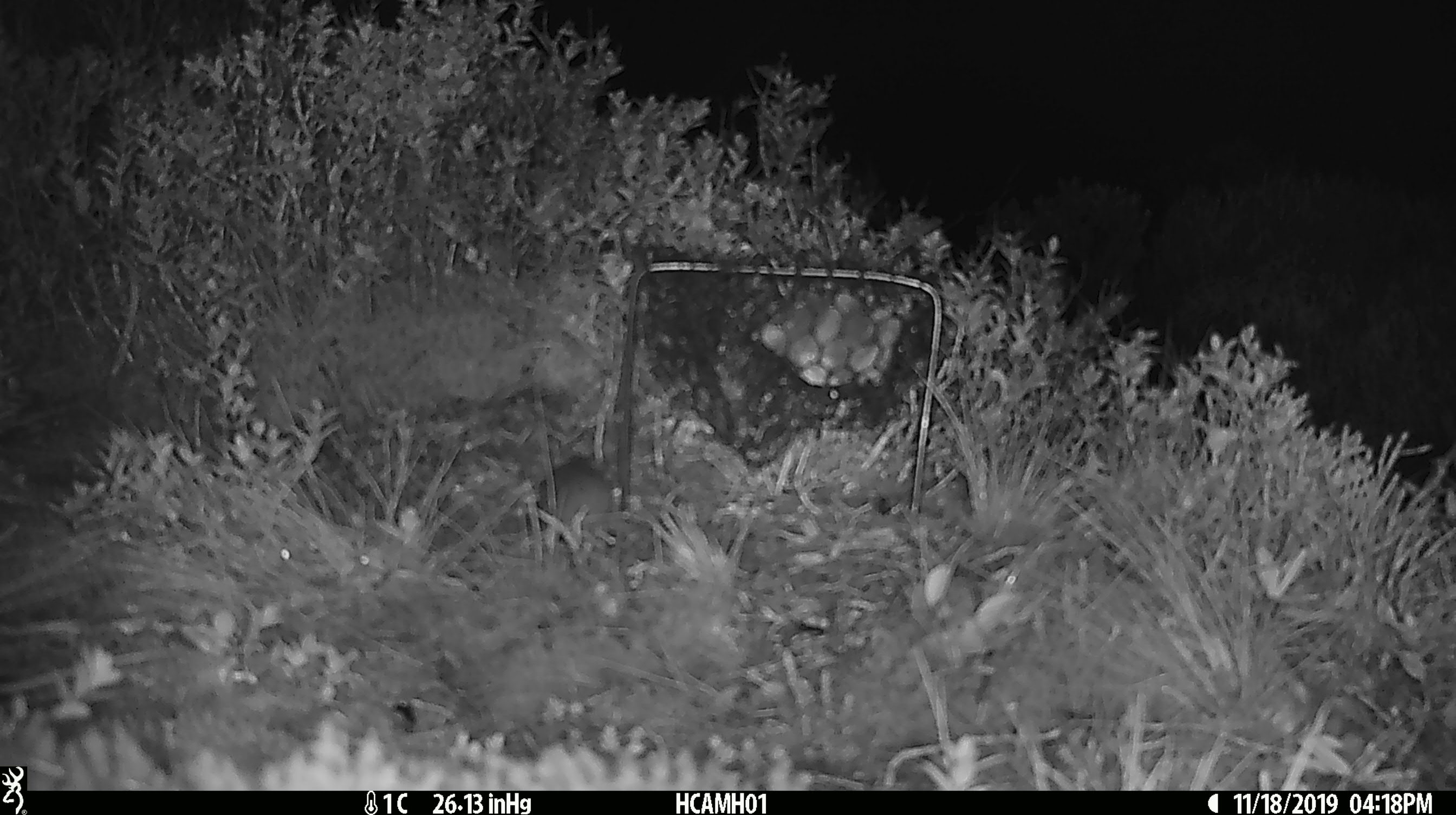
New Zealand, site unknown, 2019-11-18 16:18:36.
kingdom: Animalia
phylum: Chordata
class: Mammalia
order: Rodentia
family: Muridae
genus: Mus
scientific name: Mus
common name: mouse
Mouse (Mus).